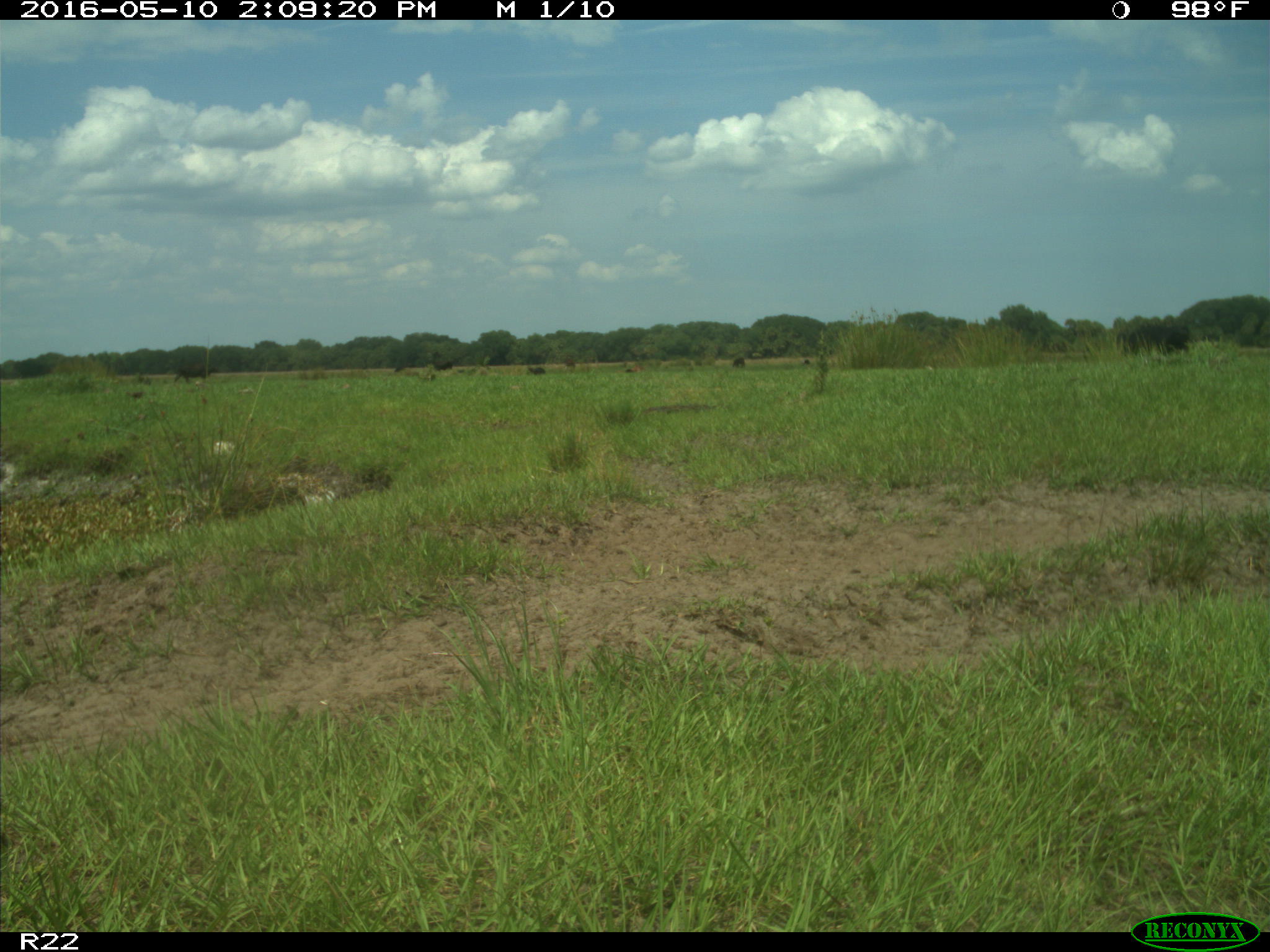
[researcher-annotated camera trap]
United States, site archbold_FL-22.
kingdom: Animalia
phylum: Chordata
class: Mammalia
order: Artiodactyla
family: Bovidae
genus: Bos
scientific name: Bos taurus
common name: domestic cow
Bos taurus (domestic cow).